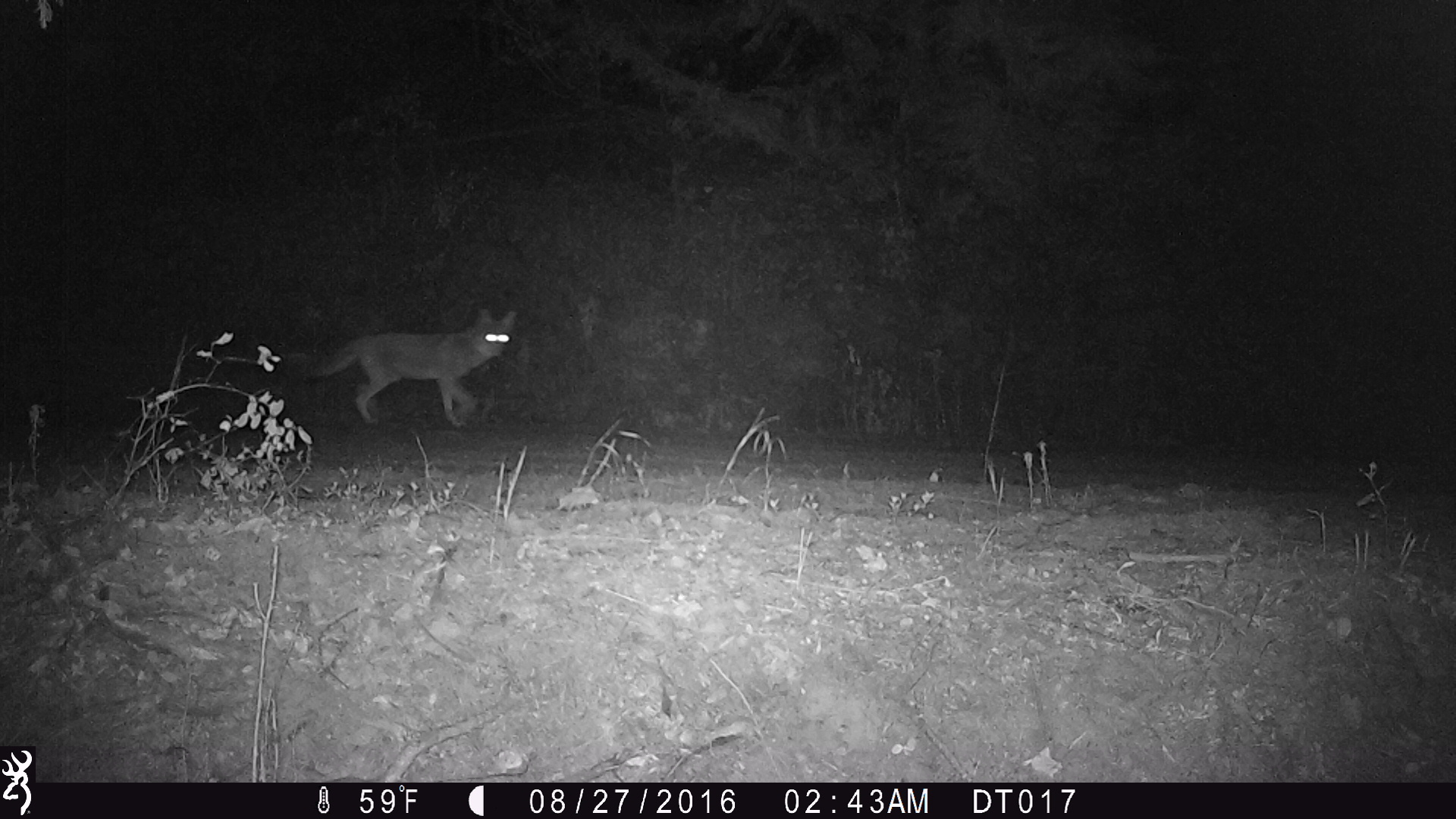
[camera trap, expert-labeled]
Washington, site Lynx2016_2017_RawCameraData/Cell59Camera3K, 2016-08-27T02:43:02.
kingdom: Animalia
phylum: Chordata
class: Mammalia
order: Carnivora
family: Canidae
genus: Canis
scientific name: Canis latrans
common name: coyote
Canis latrans (coyote). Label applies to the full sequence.